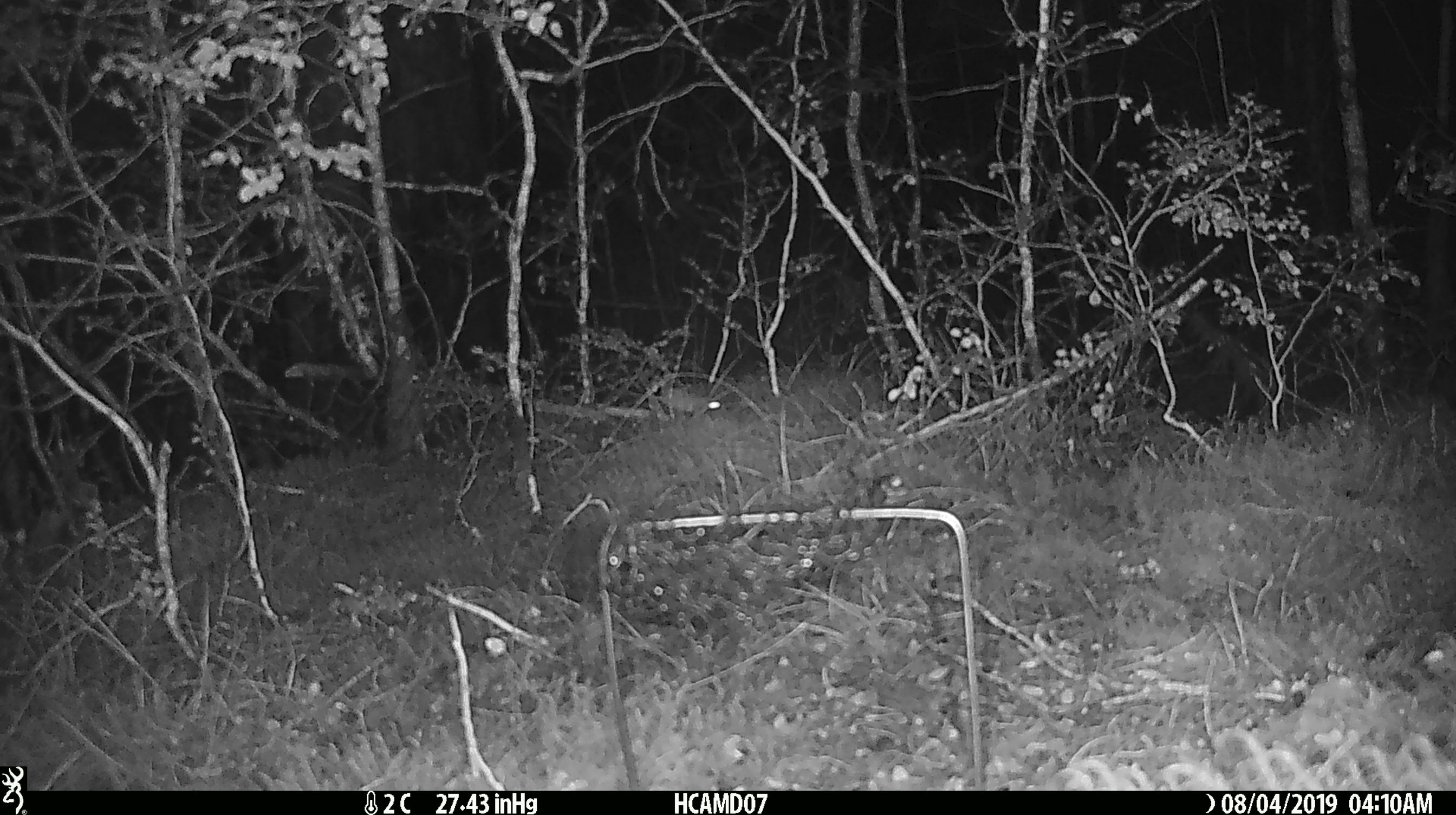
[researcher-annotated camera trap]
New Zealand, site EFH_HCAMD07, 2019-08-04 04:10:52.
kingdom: Animalia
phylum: Chordata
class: Mammalia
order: Rodentia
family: Muridae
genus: Mus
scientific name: Mus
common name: mouse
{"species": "mouse (Mus)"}